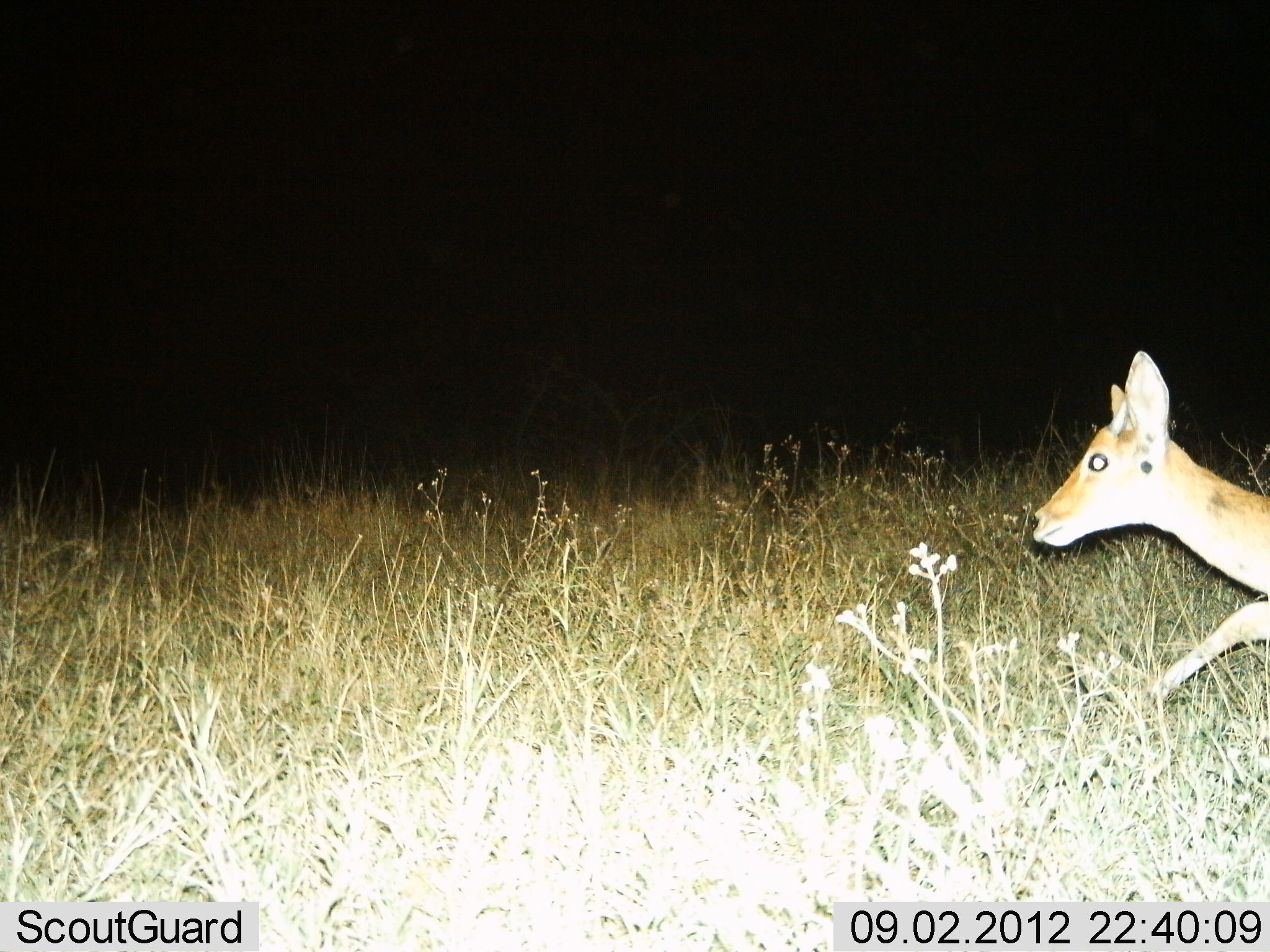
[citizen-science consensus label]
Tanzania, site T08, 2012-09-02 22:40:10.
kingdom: Animalia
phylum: Chordata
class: Mammalia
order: Artiodactyla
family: Bovidae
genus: Redunca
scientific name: Redunca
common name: reedbuck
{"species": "reedbuck (Redunca)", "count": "1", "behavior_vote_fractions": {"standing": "10%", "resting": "0%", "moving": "90%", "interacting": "0%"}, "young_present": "0%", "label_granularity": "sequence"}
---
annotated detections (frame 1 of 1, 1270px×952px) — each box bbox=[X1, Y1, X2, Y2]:
animal: bbox=[1031, 350, 1270, 703]